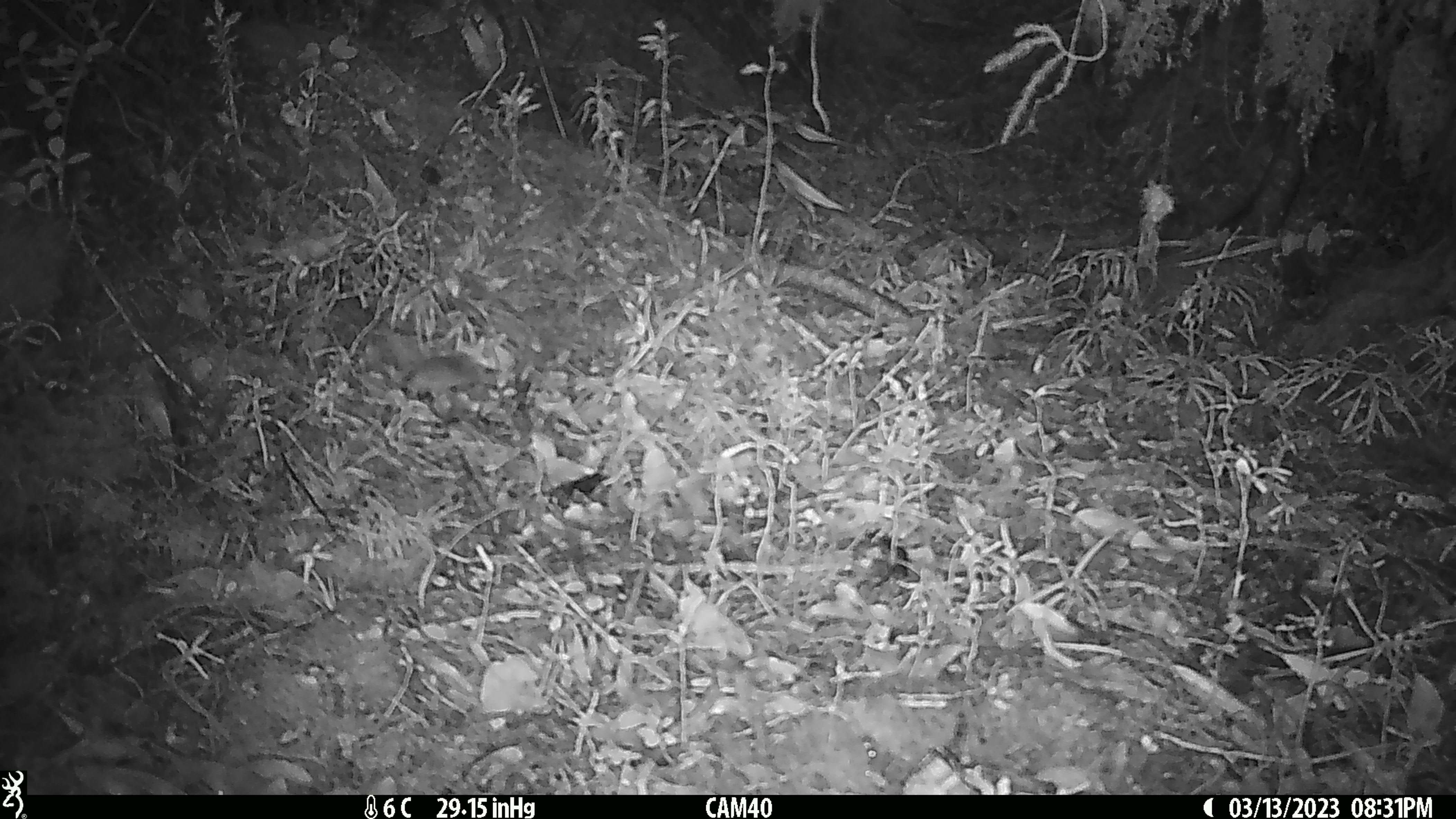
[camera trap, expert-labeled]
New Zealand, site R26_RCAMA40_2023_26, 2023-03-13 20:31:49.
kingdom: Animalia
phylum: Chordata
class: Mammalia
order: Rodentia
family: Muridae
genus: Mus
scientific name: Mus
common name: mouse